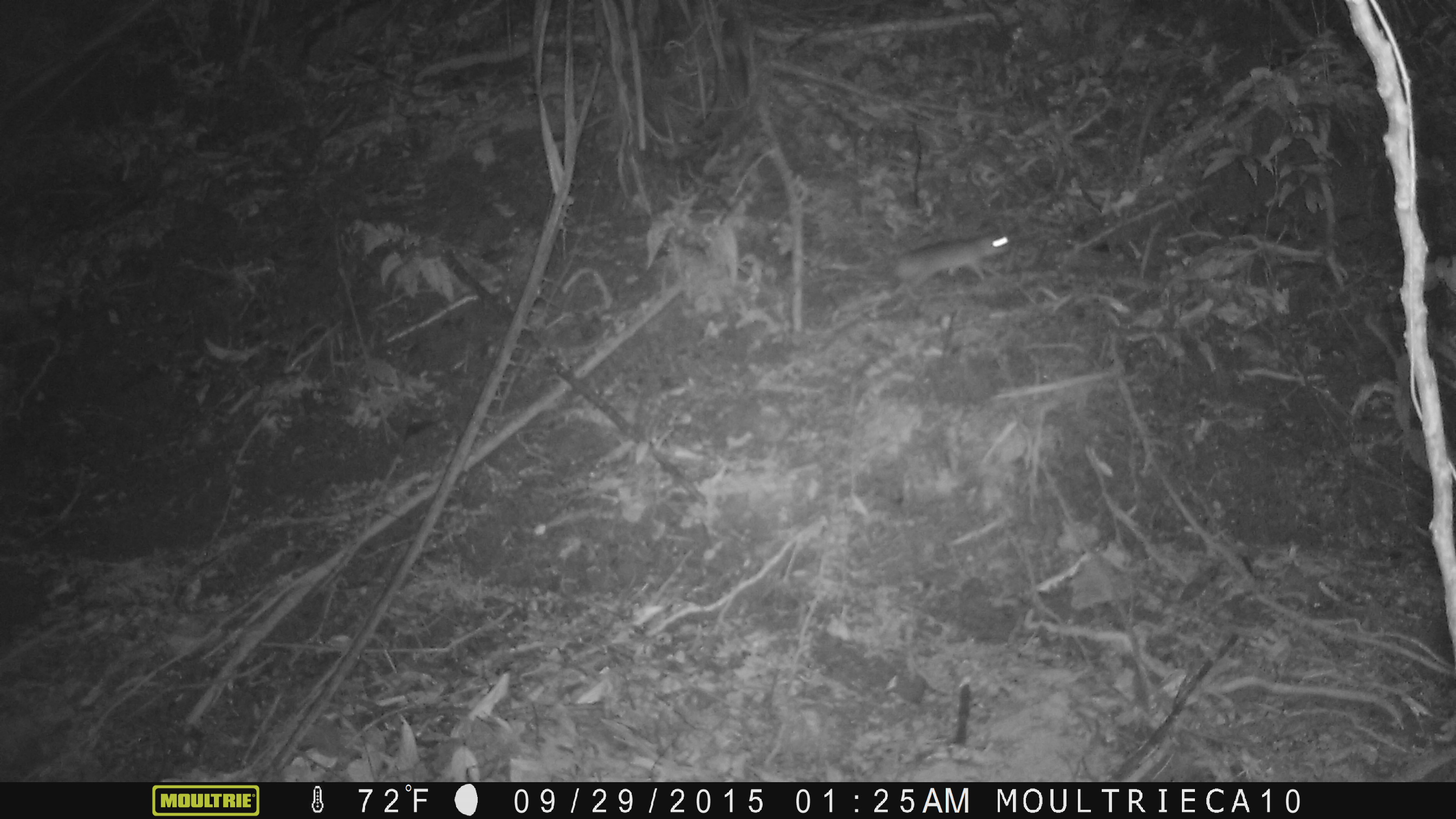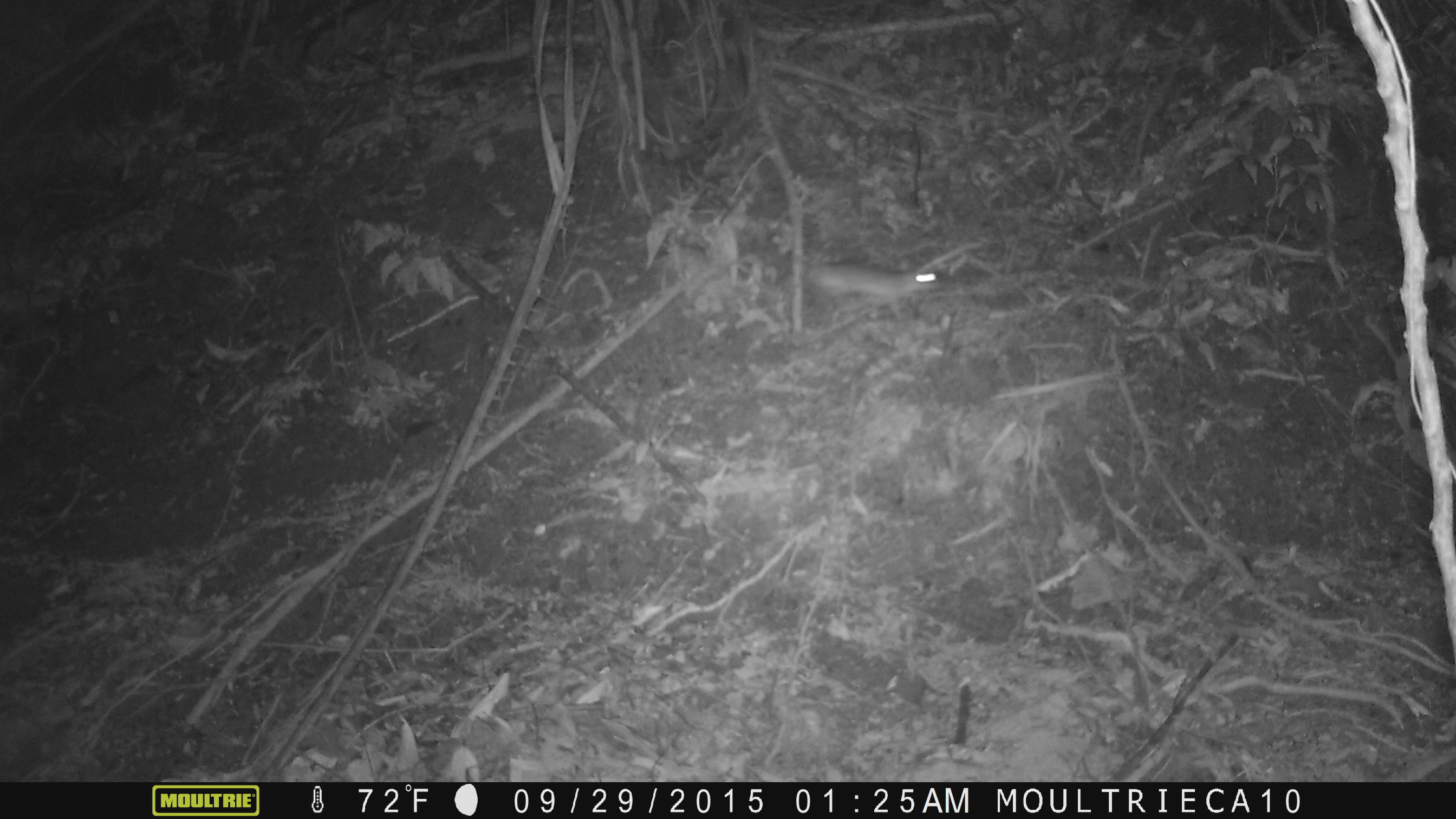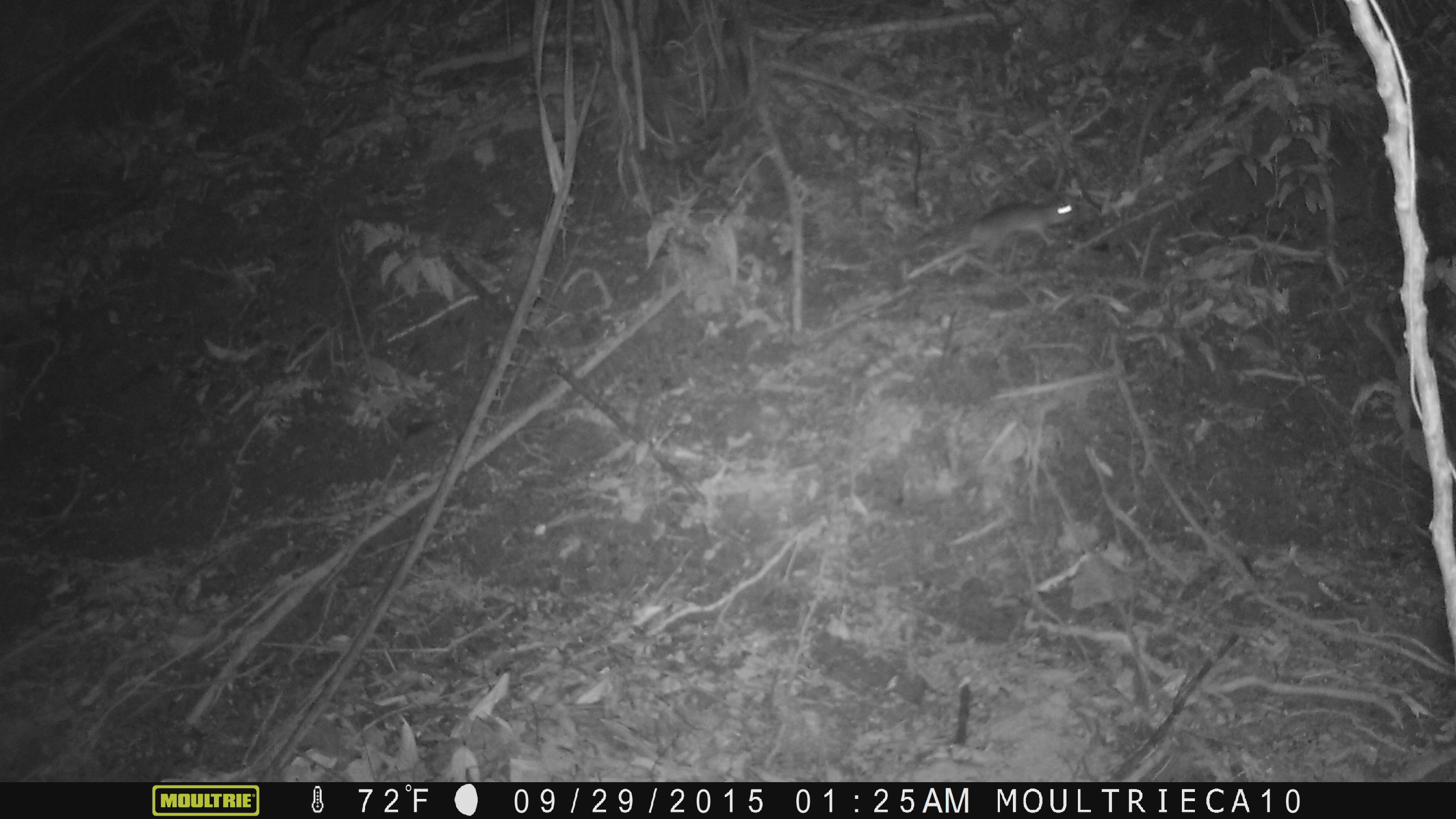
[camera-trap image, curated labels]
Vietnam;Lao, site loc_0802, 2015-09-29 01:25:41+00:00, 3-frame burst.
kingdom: Animalia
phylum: Chordata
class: Mammalia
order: Rodentia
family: Muridae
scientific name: Muridae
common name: old-world mice and rats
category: unidentified murid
Unidentified murid (old-world mice and rats) (Muridae). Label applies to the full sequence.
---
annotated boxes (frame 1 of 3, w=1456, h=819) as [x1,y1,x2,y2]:
unidentified murid: [891,231,1012,300]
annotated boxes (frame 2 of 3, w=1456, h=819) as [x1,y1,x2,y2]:
unidentified murid: [804,258,942,320]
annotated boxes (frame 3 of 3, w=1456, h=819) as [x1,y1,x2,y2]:
unidentified murid: [907,200,1077,279]